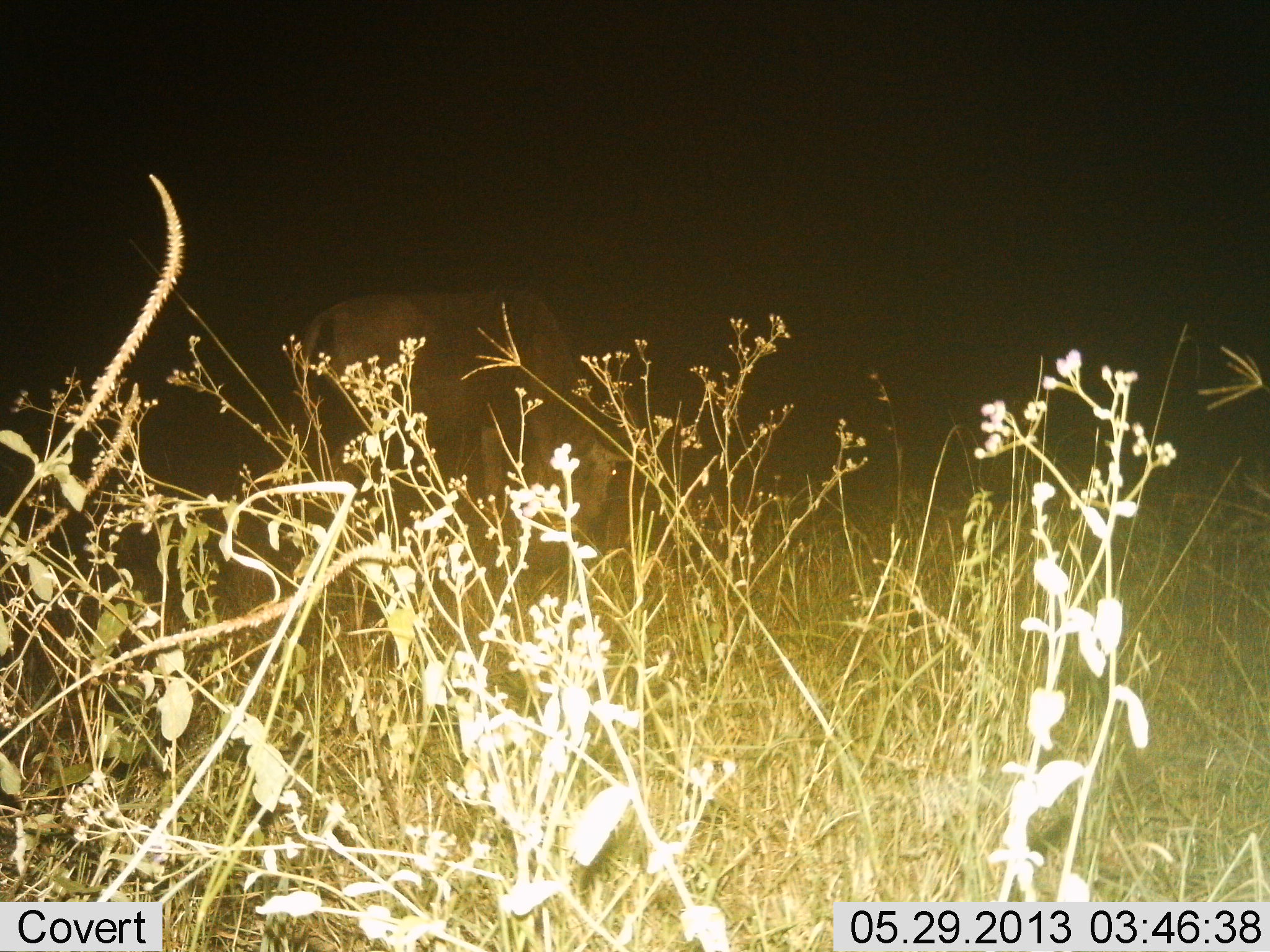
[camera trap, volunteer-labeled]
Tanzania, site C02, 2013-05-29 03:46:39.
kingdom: Animalia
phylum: Chordata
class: Mammalia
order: Artiodactyla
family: Bovidae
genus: Connochaetes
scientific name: Connochaetes taurinus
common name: blue wildebeest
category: wildebeest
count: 1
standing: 32%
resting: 0%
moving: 11%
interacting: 0%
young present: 0%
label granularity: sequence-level